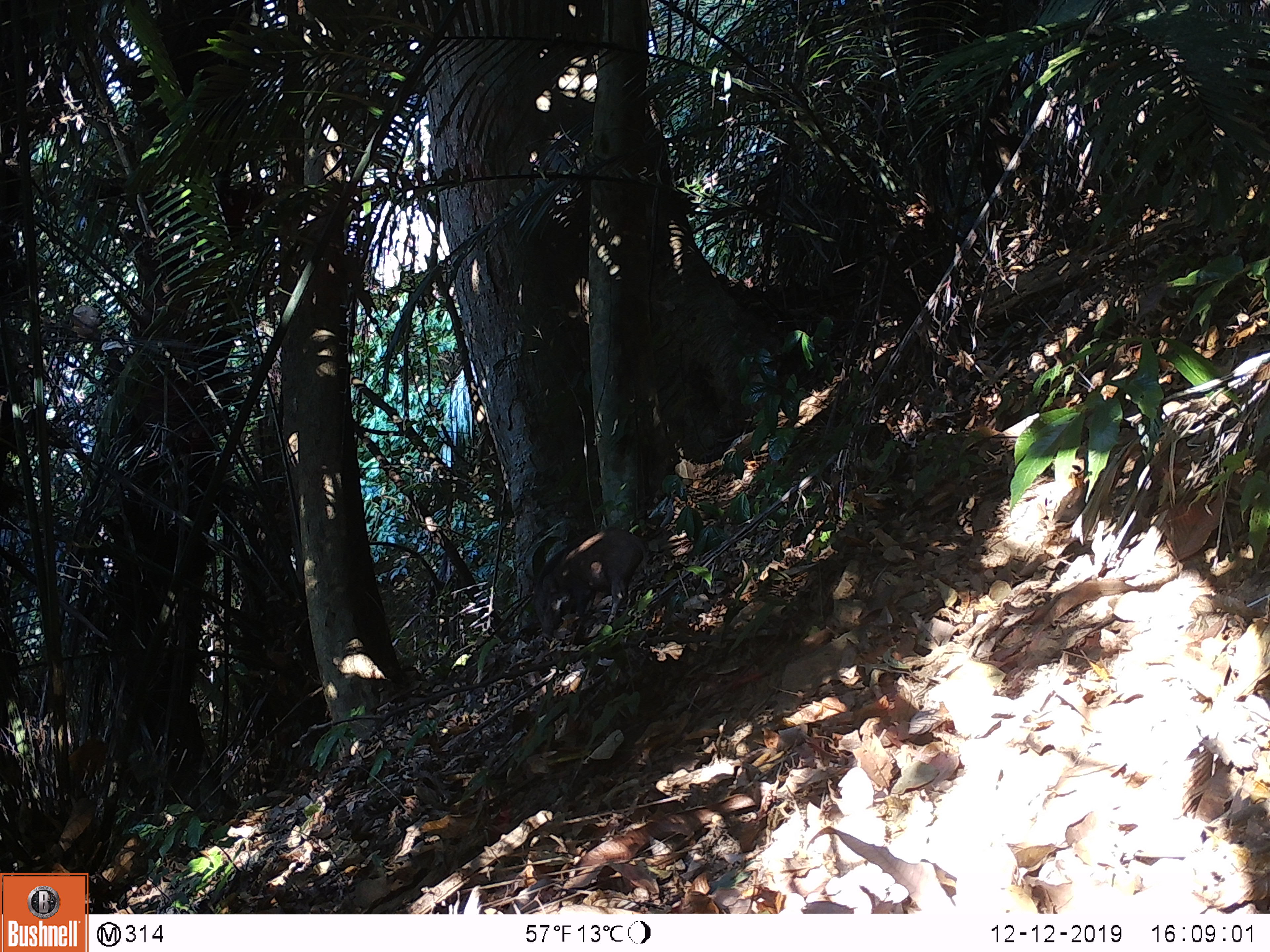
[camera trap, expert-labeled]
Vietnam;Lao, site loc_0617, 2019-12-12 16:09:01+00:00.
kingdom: Animalia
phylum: Chordata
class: Mammalia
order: Artiodactyla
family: Suidae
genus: Sus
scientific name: Sus scrofa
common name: eurasian wild pig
Eurasian wild pig (Sus scrofa). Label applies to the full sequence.